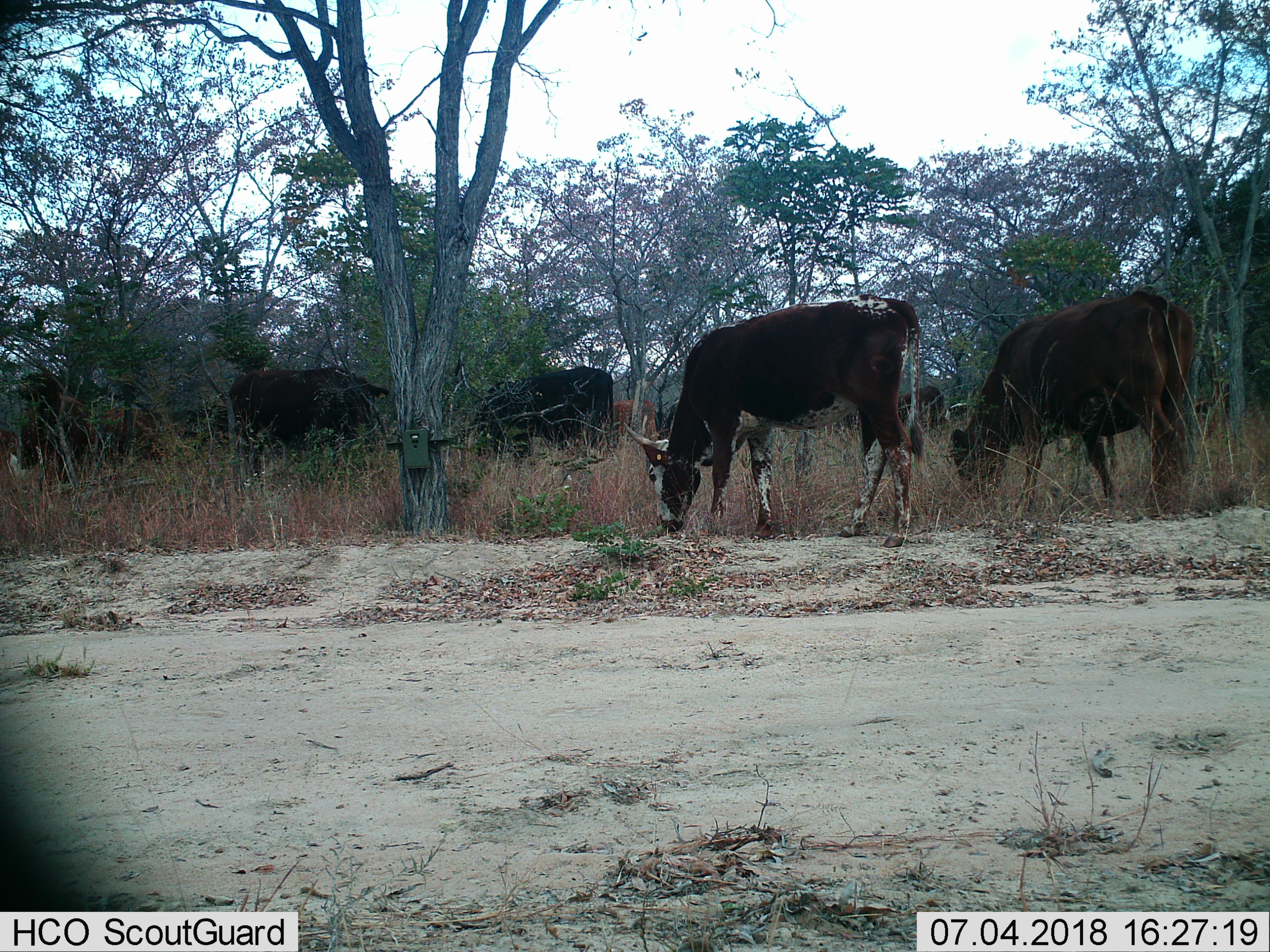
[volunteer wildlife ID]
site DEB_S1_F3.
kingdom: Animalia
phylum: Chordata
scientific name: Vertebrata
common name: domestic animal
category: domesticanimal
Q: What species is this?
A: Domesticanimal (domestic animal) (Vertebrata).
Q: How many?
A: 9.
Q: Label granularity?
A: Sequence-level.